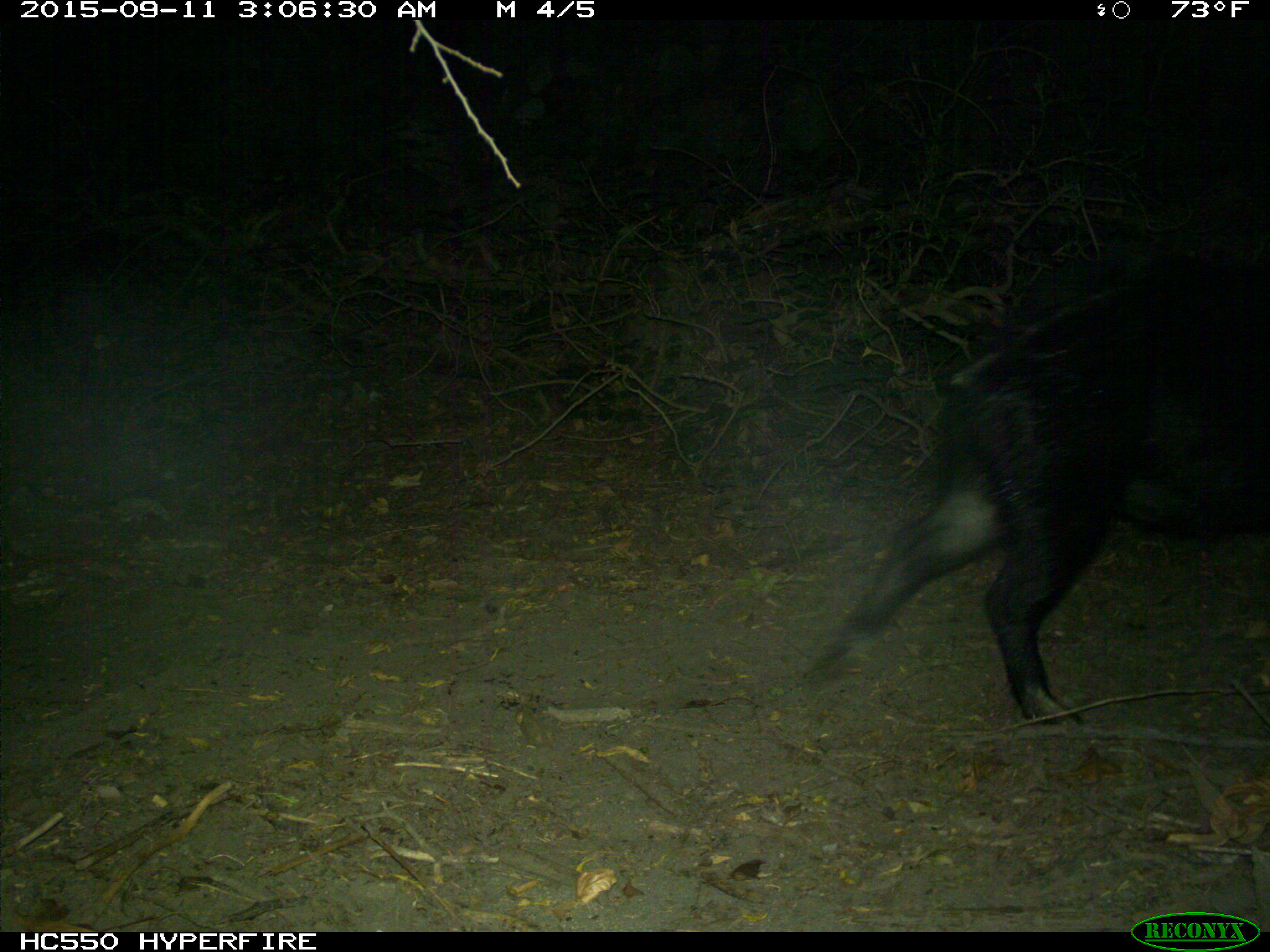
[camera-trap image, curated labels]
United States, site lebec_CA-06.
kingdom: Animalia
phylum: Chordata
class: Mammalia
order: Artiodactyla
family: Suidae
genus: Sus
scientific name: Sus scrofa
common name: wild boar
Sus scrofa (wild boar).